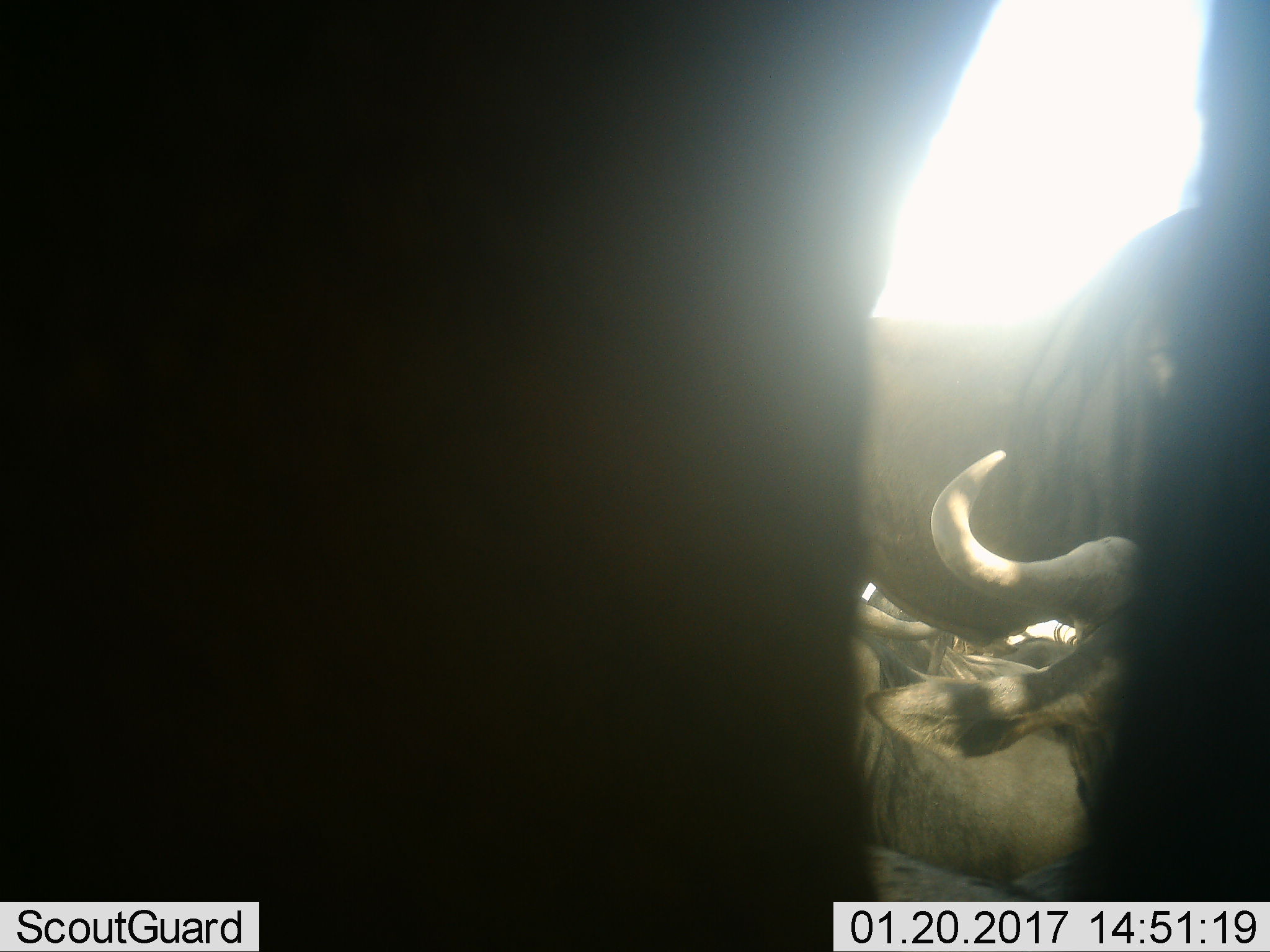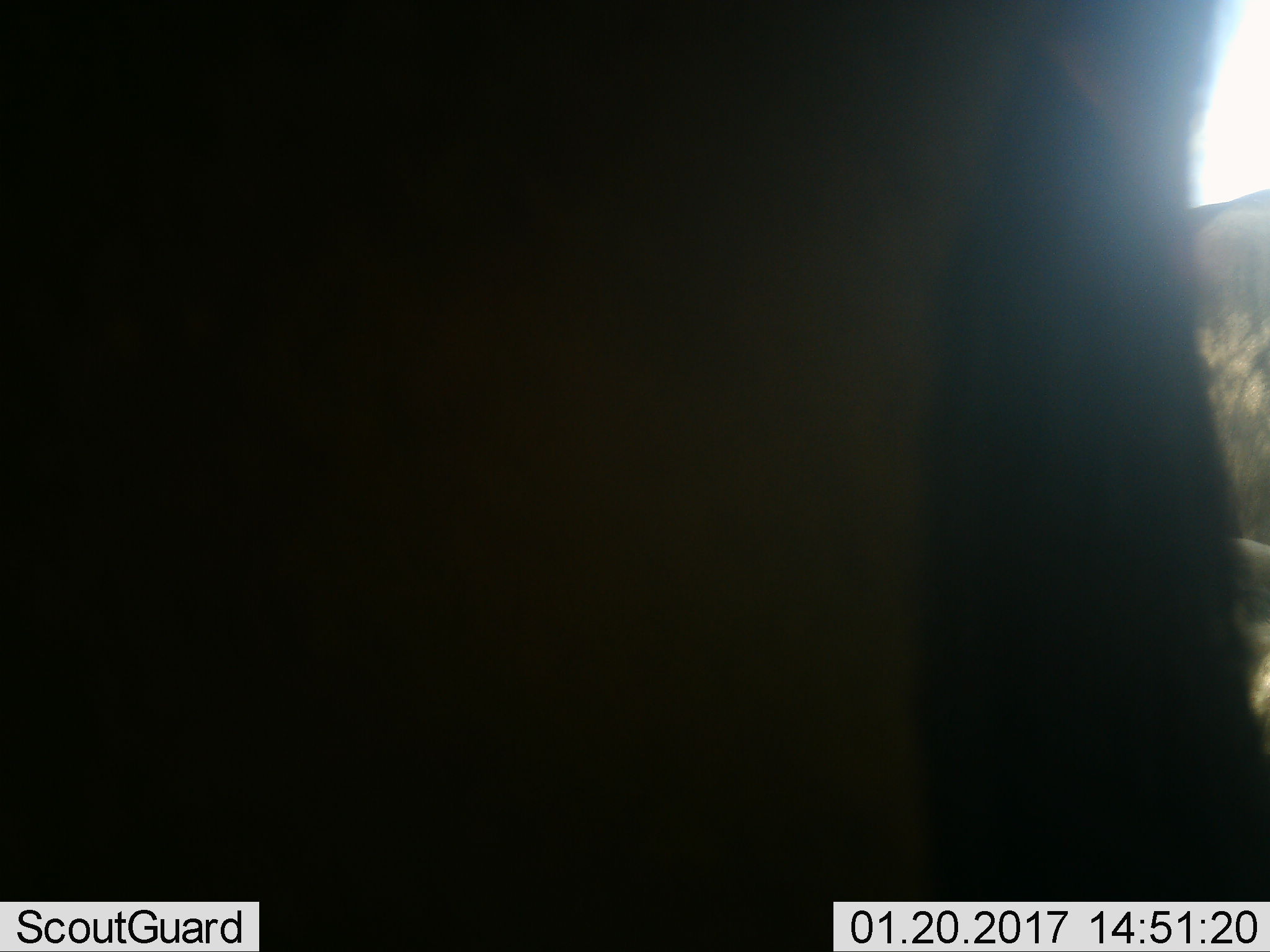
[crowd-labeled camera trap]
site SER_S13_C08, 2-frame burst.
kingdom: Animalia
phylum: Chordata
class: Mammalia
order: Artiodactyla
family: Bovidae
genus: Connochaetes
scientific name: Connochaetes taurinus taurinus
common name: blue wildebeest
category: wildebeestblue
Wildebeestblue (blue wildebeest) (Connochaetes taurinus taurinus), count 5. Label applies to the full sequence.